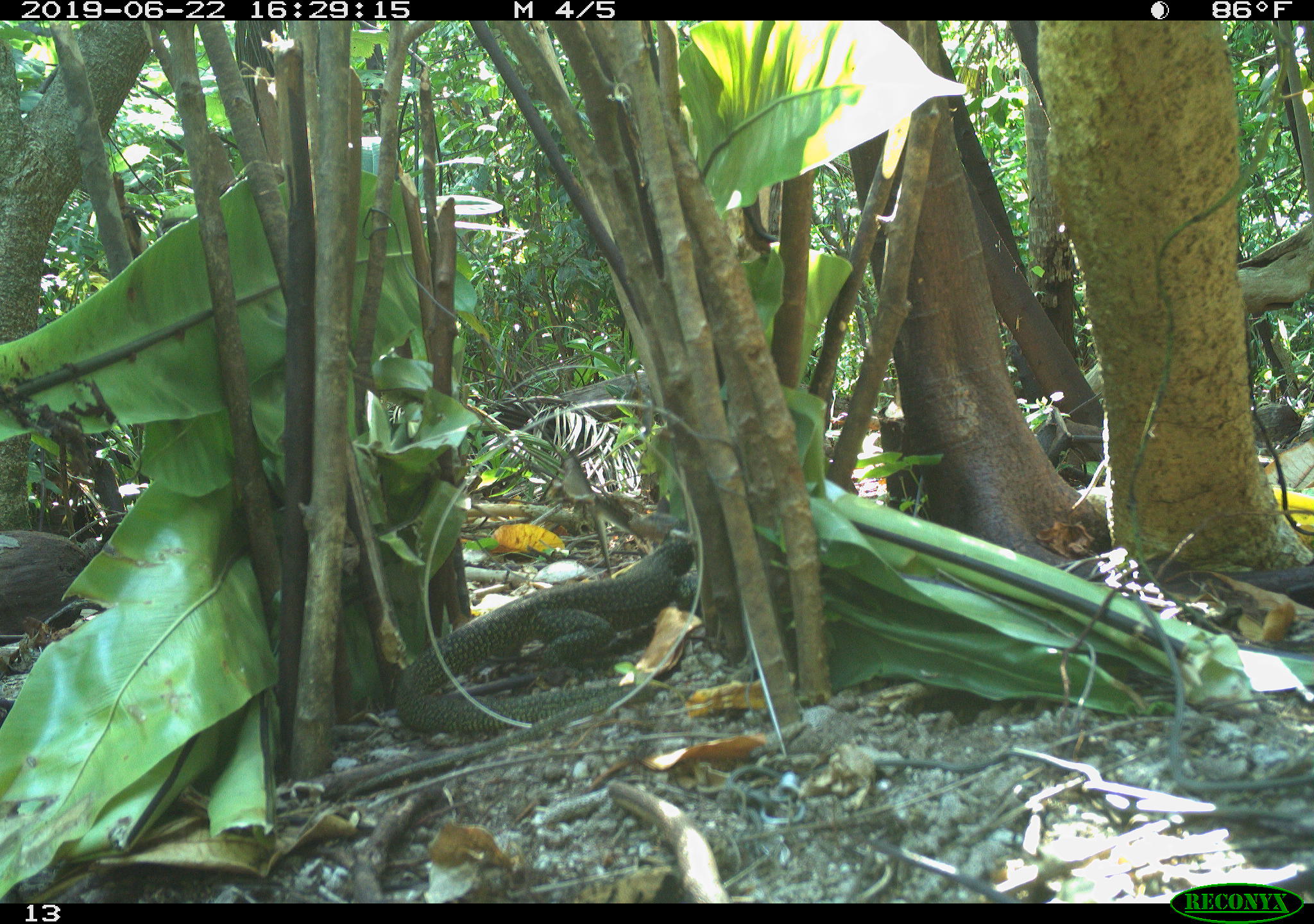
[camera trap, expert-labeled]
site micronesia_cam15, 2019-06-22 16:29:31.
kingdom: Animalia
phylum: Chordata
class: Reptilia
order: Squamata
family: Varanidae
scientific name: Varanidae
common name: monitor lizard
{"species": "monitor lizard (Varanidae)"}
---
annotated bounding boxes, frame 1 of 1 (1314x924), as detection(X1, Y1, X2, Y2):
monitor lizard: detection(388, 522, 697, 748)